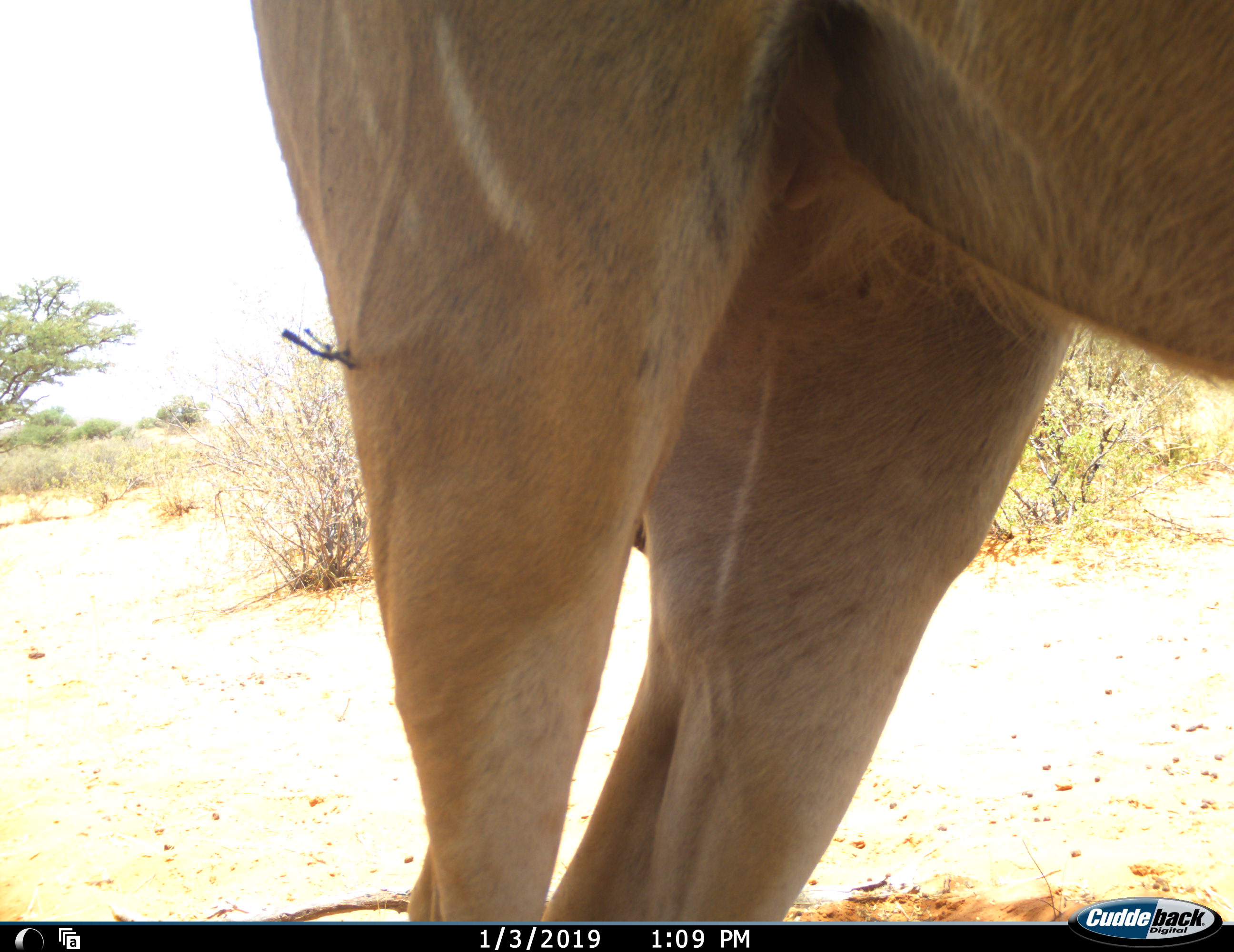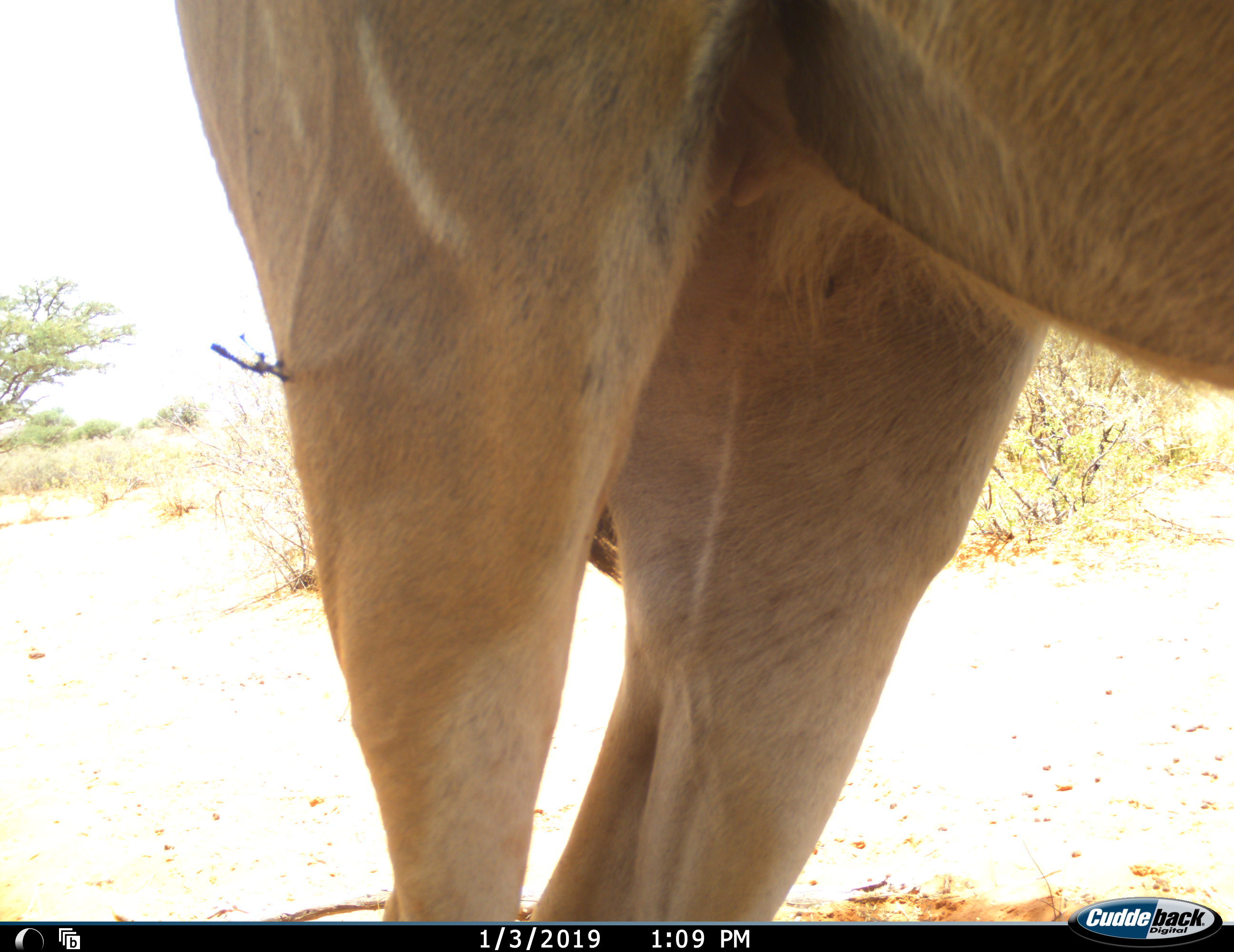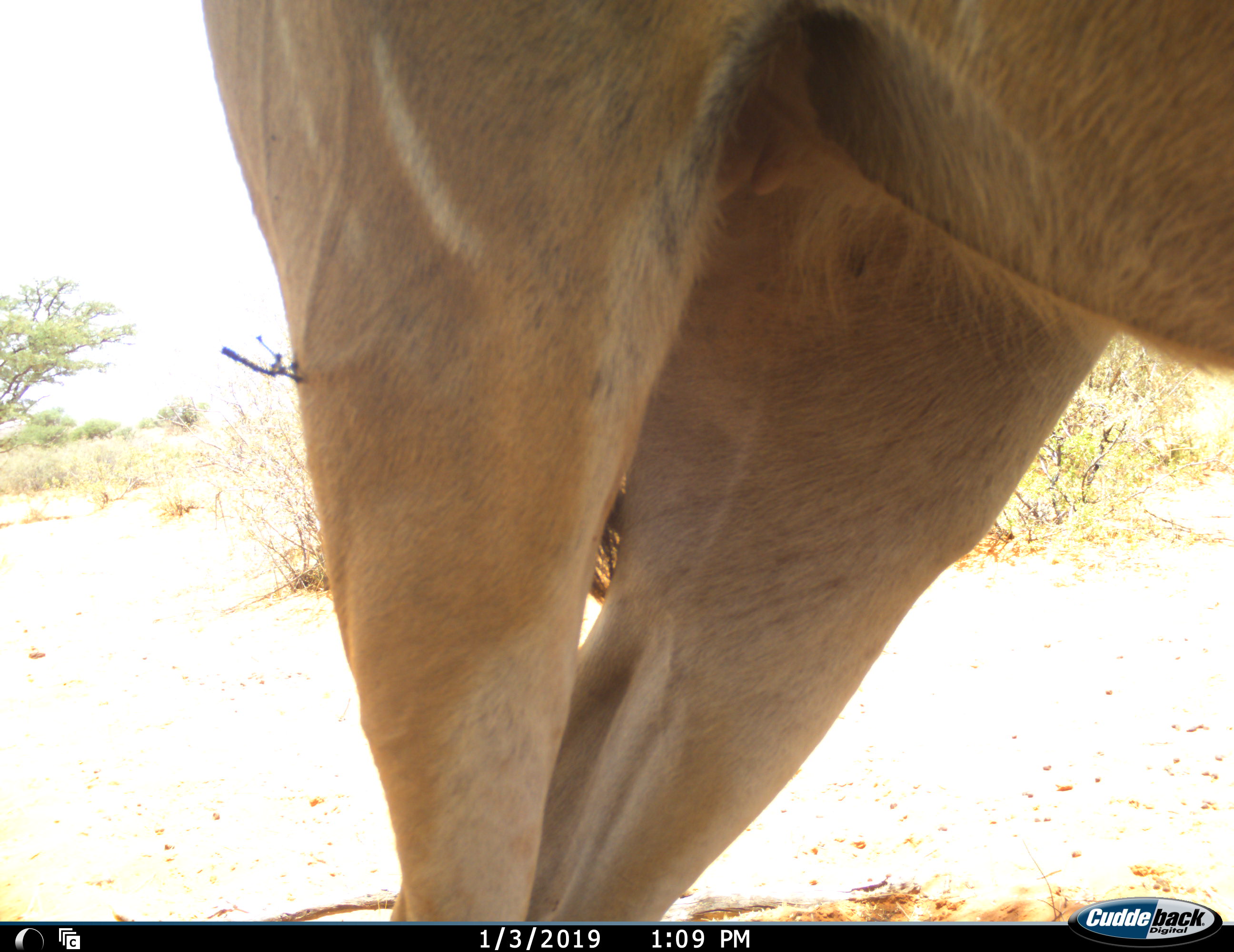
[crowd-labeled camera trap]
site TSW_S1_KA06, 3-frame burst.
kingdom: Animalia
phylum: Chordata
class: Mammalia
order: Artiodactyla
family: Bovidae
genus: Tragelaphus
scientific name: Tragelaphus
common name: kudu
Kudu (Tragelaphus), count 1. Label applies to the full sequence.